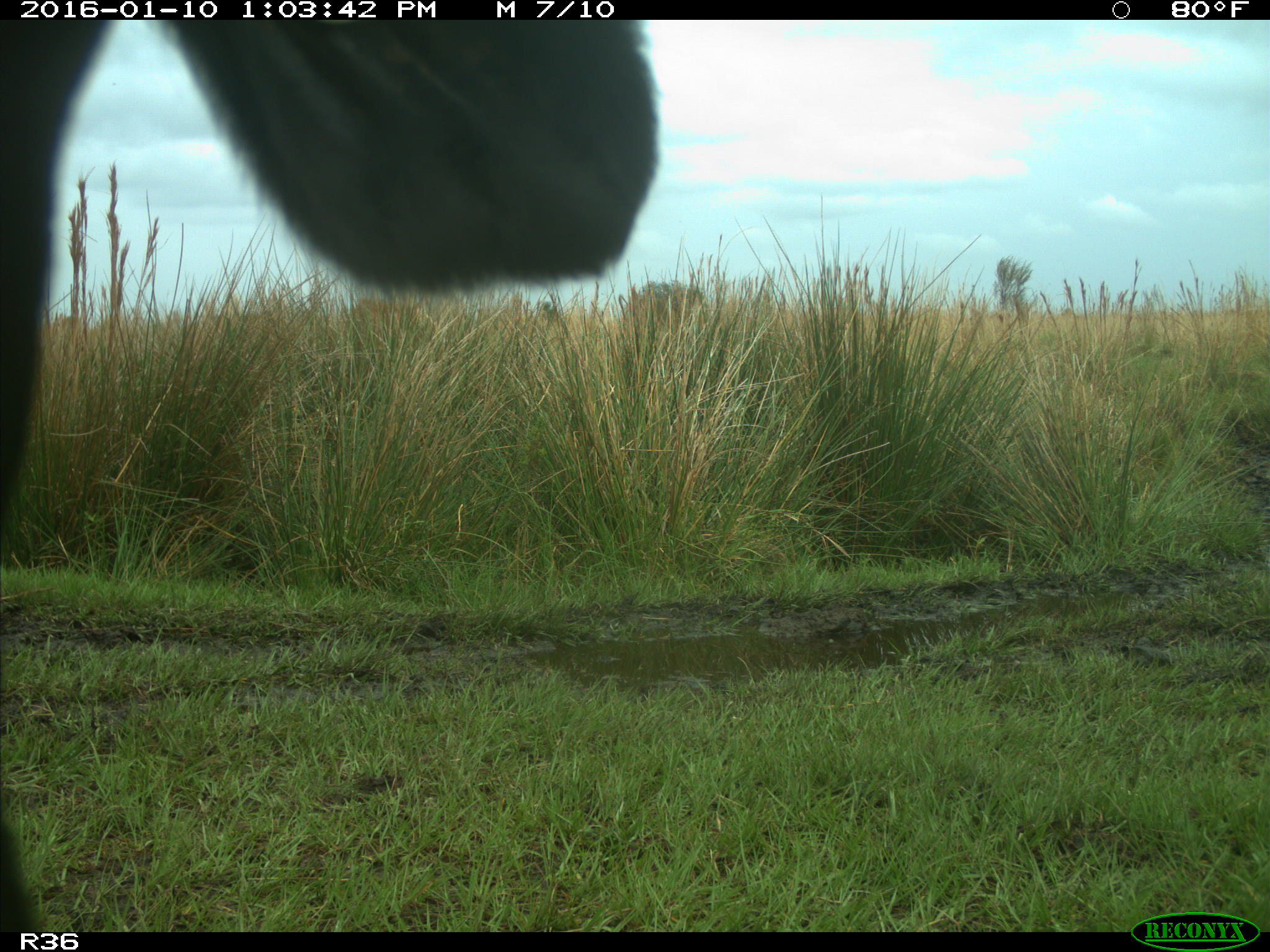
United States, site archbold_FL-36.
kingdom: Animalia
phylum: Chordata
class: Mammalia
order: Artiodactyla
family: Bovidae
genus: Bos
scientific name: Bos taurus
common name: domestic cow